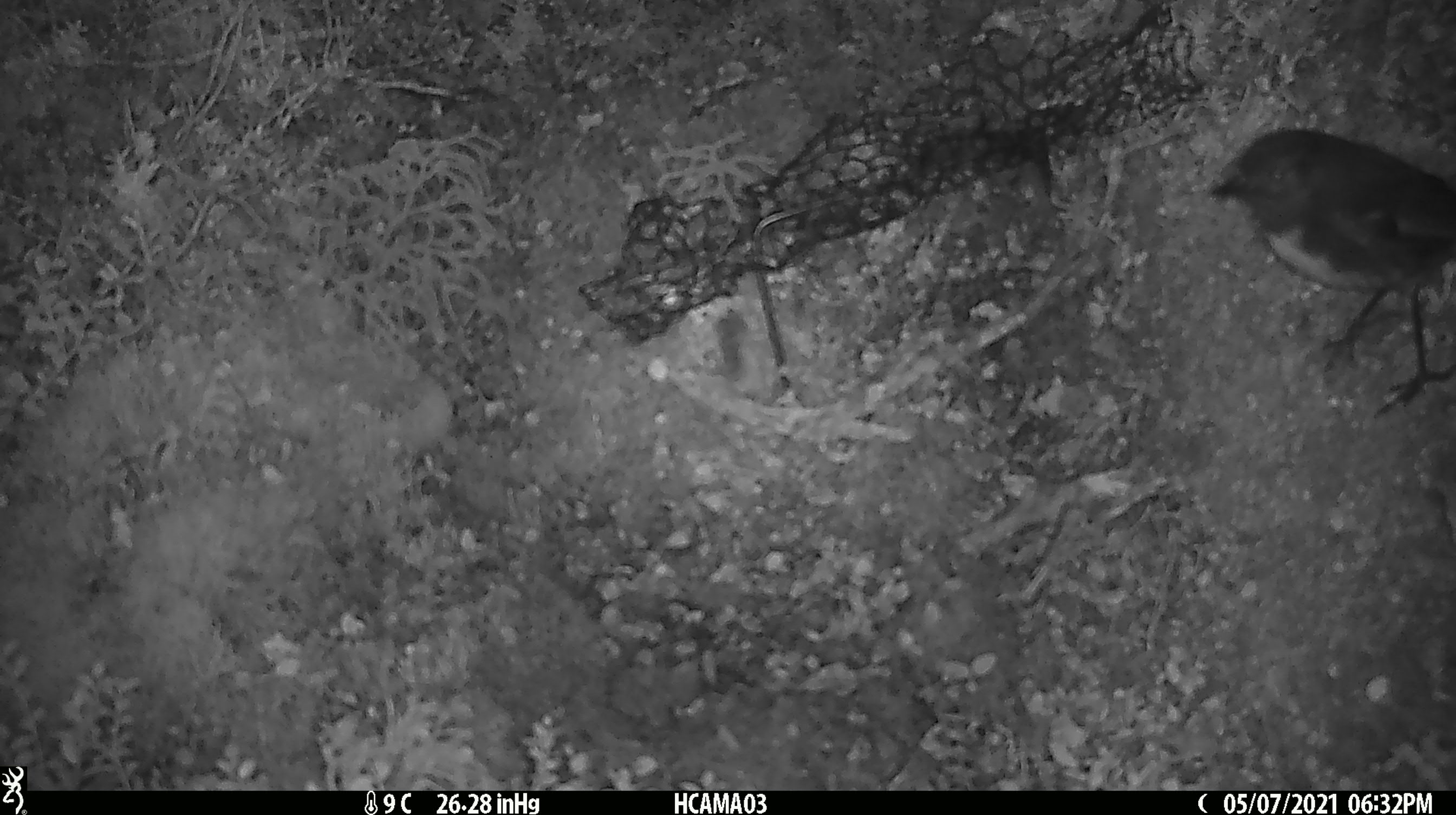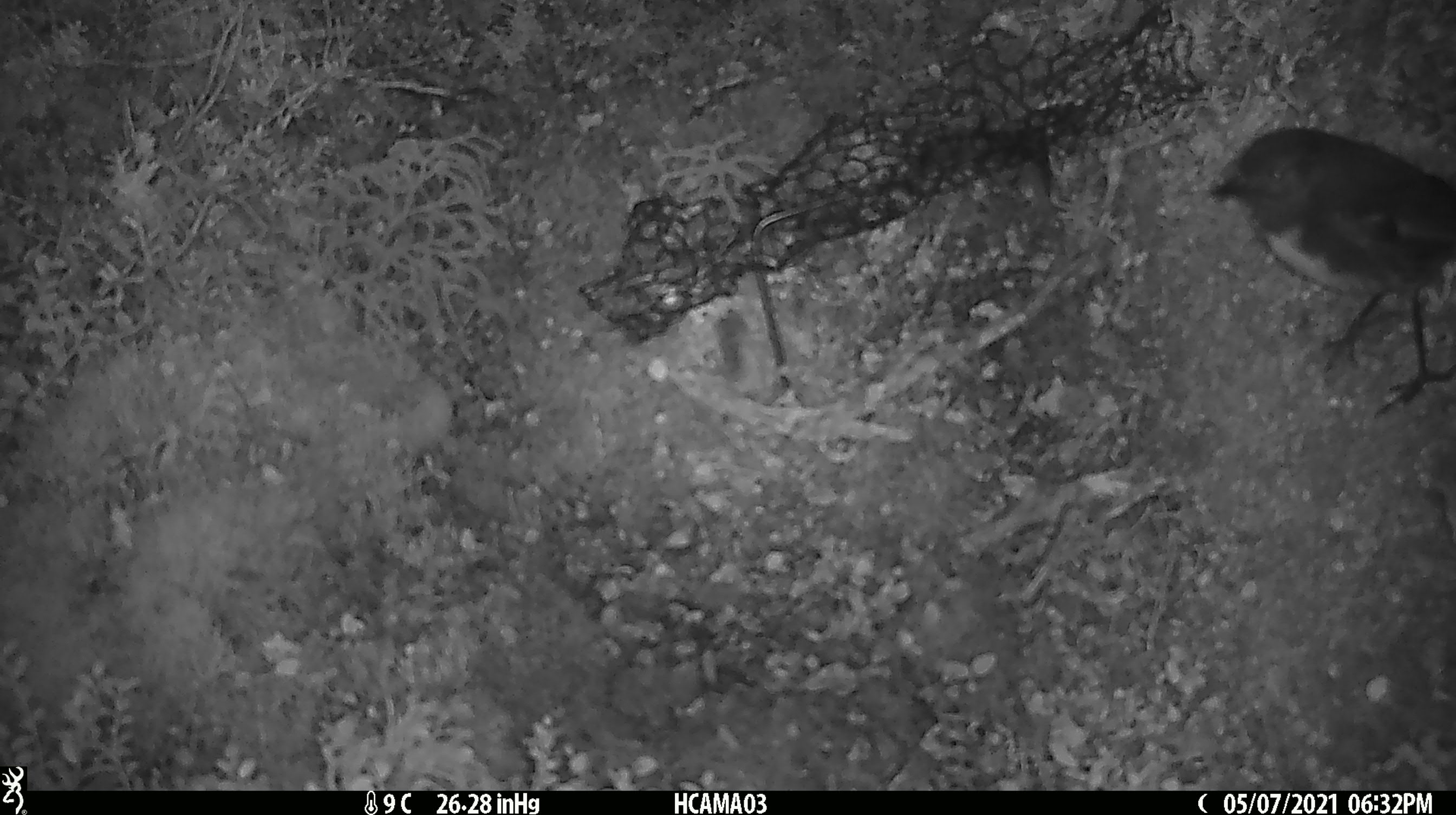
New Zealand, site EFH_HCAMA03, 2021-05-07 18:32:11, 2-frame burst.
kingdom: Animalia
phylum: Chordata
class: Aves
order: Passeriformes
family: Petroicidae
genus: Petroica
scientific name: Petroica australis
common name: new zealand robin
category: robin